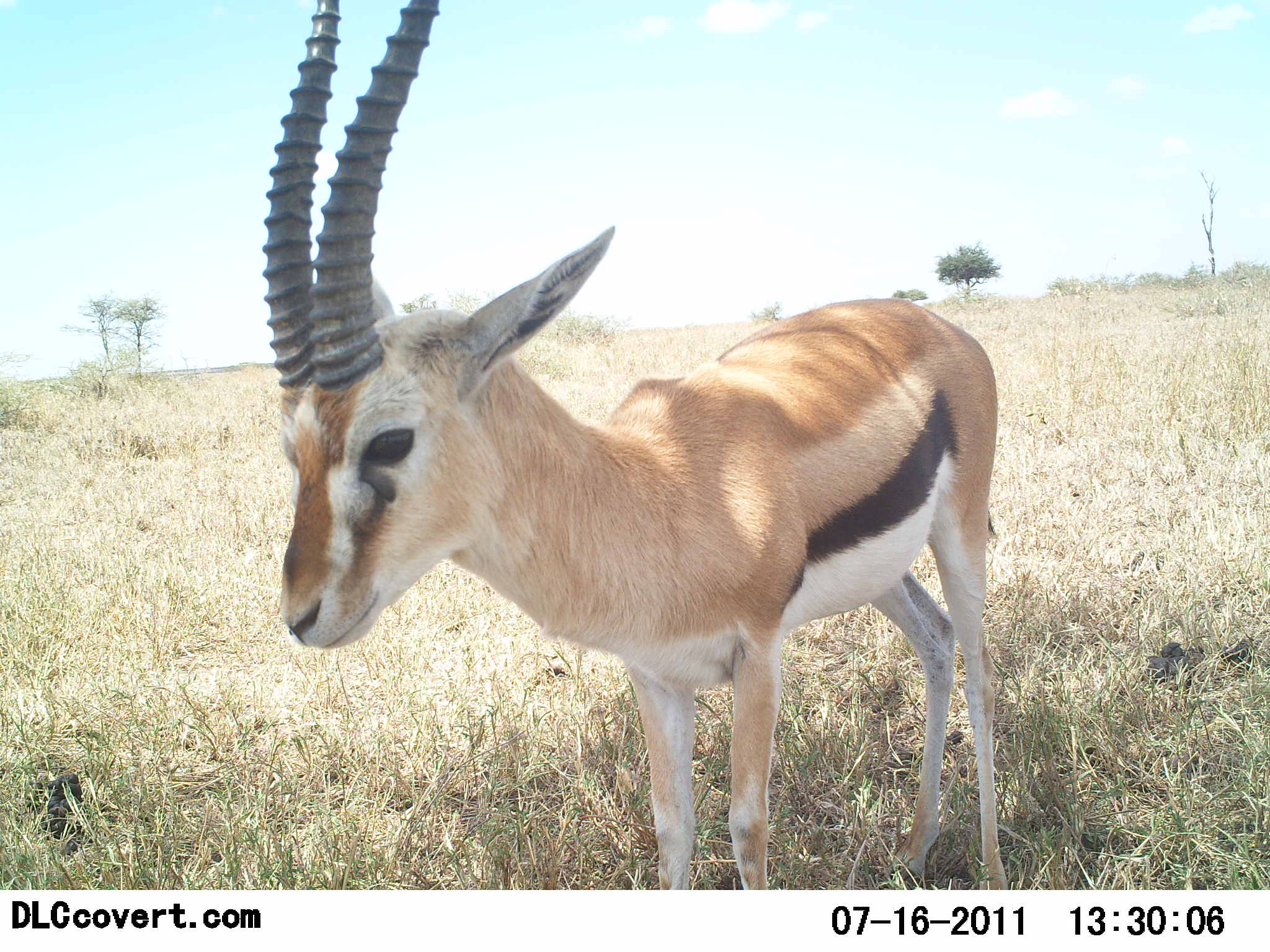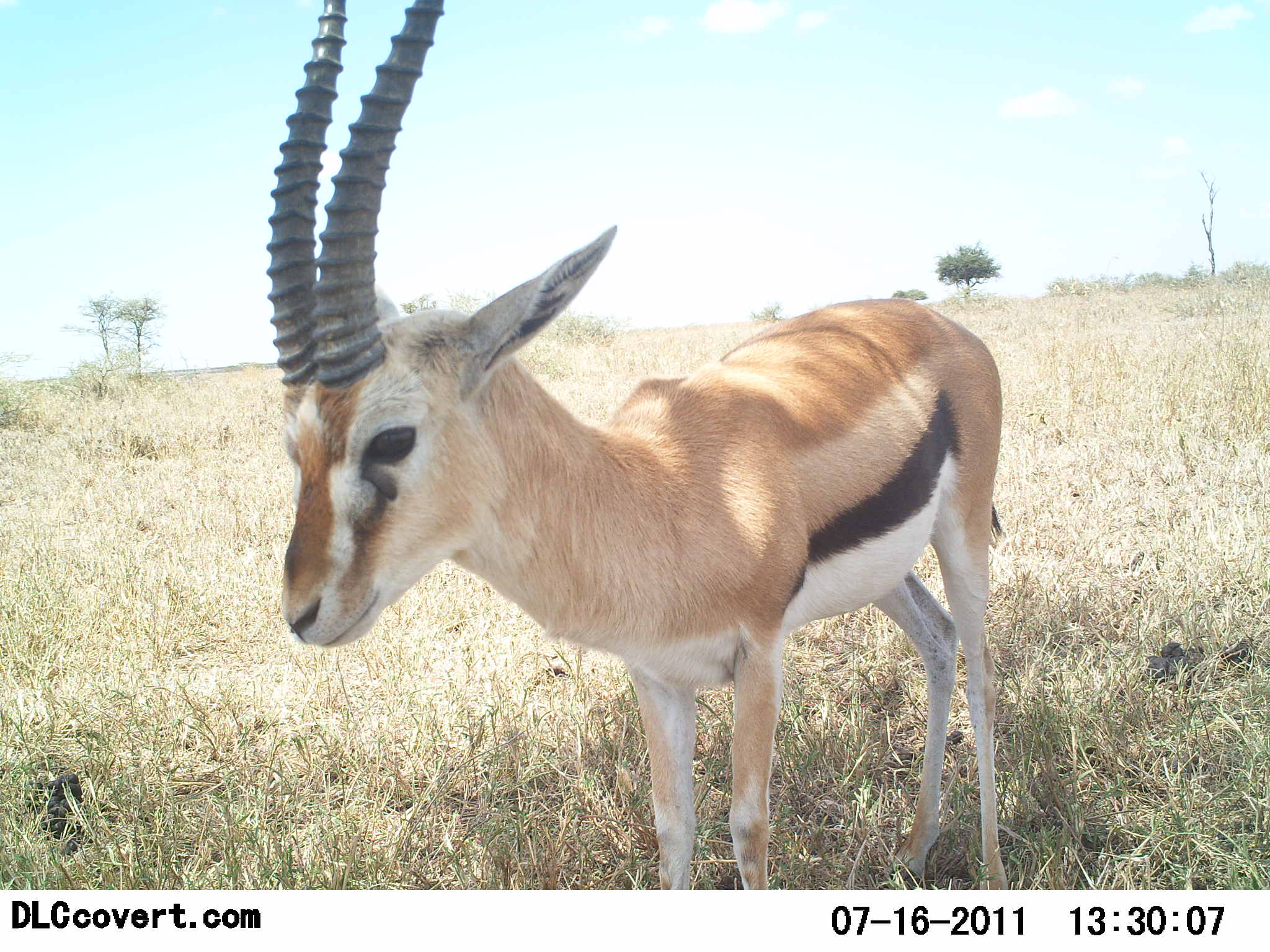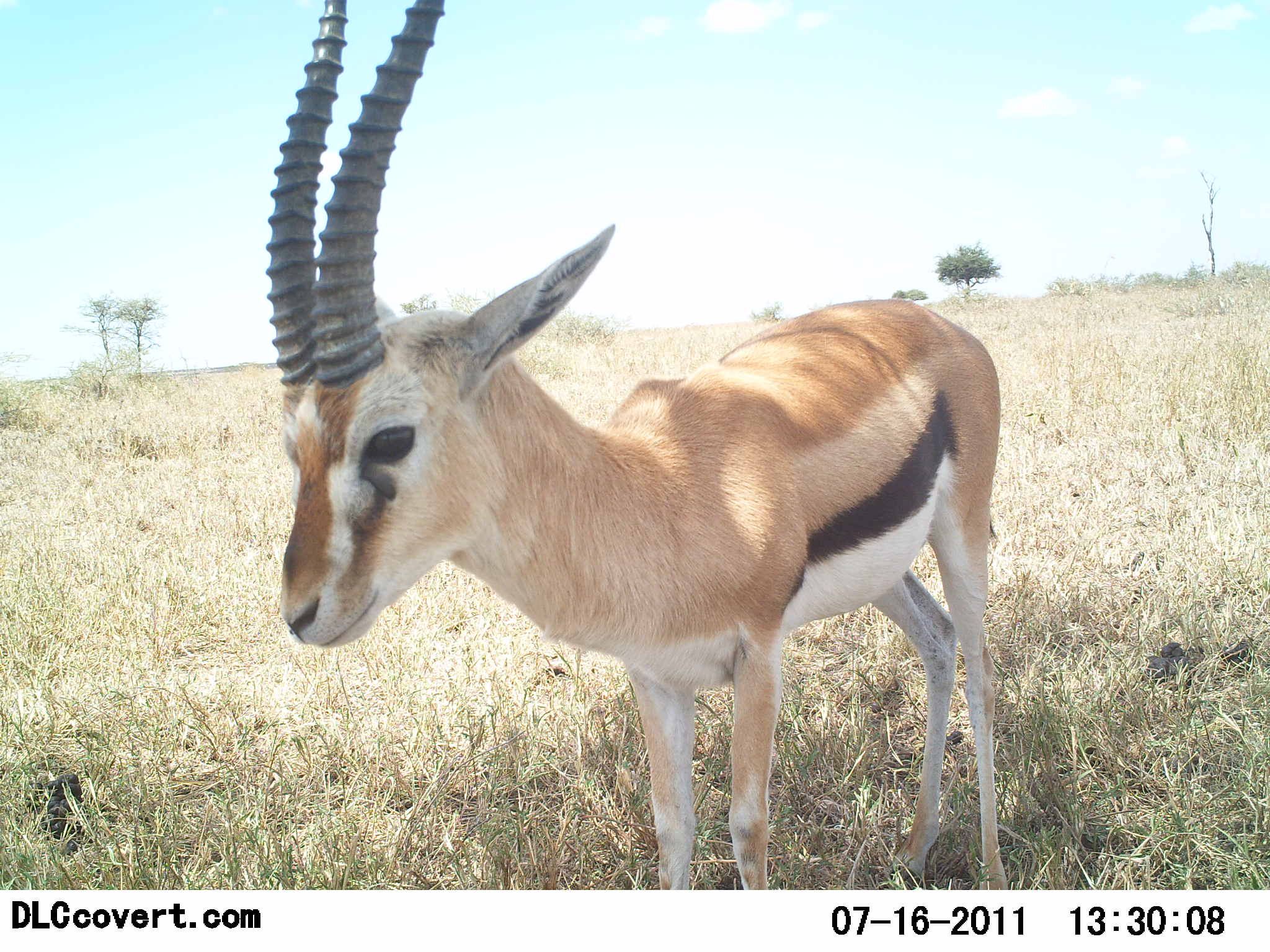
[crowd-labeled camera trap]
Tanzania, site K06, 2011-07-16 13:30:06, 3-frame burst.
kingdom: Animalia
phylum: Chordata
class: Mammalia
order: Artiodactyla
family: Bovidae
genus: Eudorcas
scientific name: Eudorcas thomsonii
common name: thomson's gazelle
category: gazellethomsons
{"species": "gazellethomsons (thomson's gazelle) (Eudorcas thomsonii)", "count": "1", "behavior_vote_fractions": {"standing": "100%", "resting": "17%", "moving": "0%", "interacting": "0%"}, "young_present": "0%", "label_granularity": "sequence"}